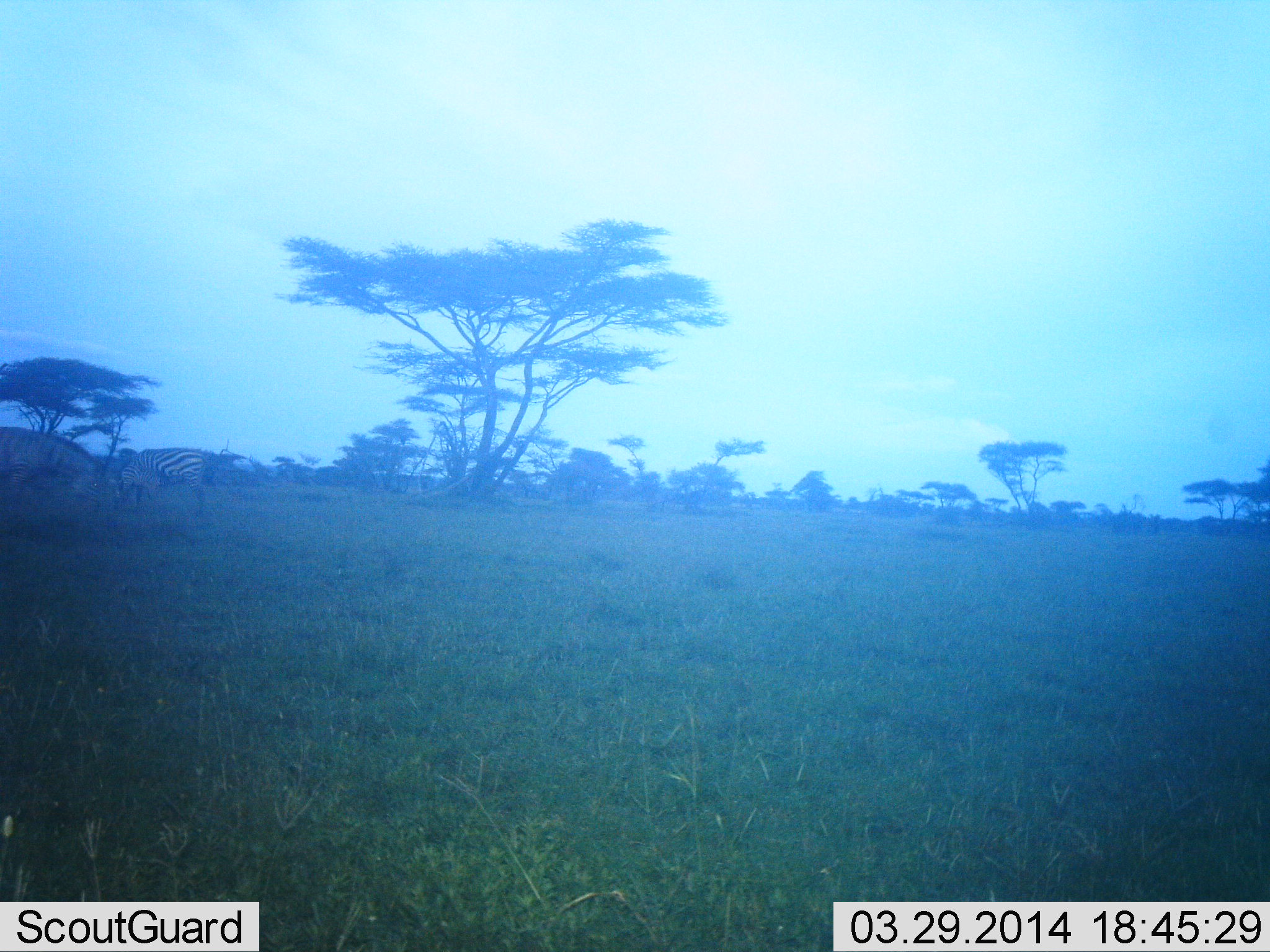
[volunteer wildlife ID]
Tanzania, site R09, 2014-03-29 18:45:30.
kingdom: Animalia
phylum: Chordata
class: Mammalia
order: Perissodactyla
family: Equidae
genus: Equus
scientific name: Equus quagga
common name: plains zebra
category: zebra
Zebra (plains zebra) (Equus quagga), count 2. Behavior (volunteer vote fractions): standing 45%, resting 9%, moving 0%, interacting 0%. Young present (vote fraction): 0%. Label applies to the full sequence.